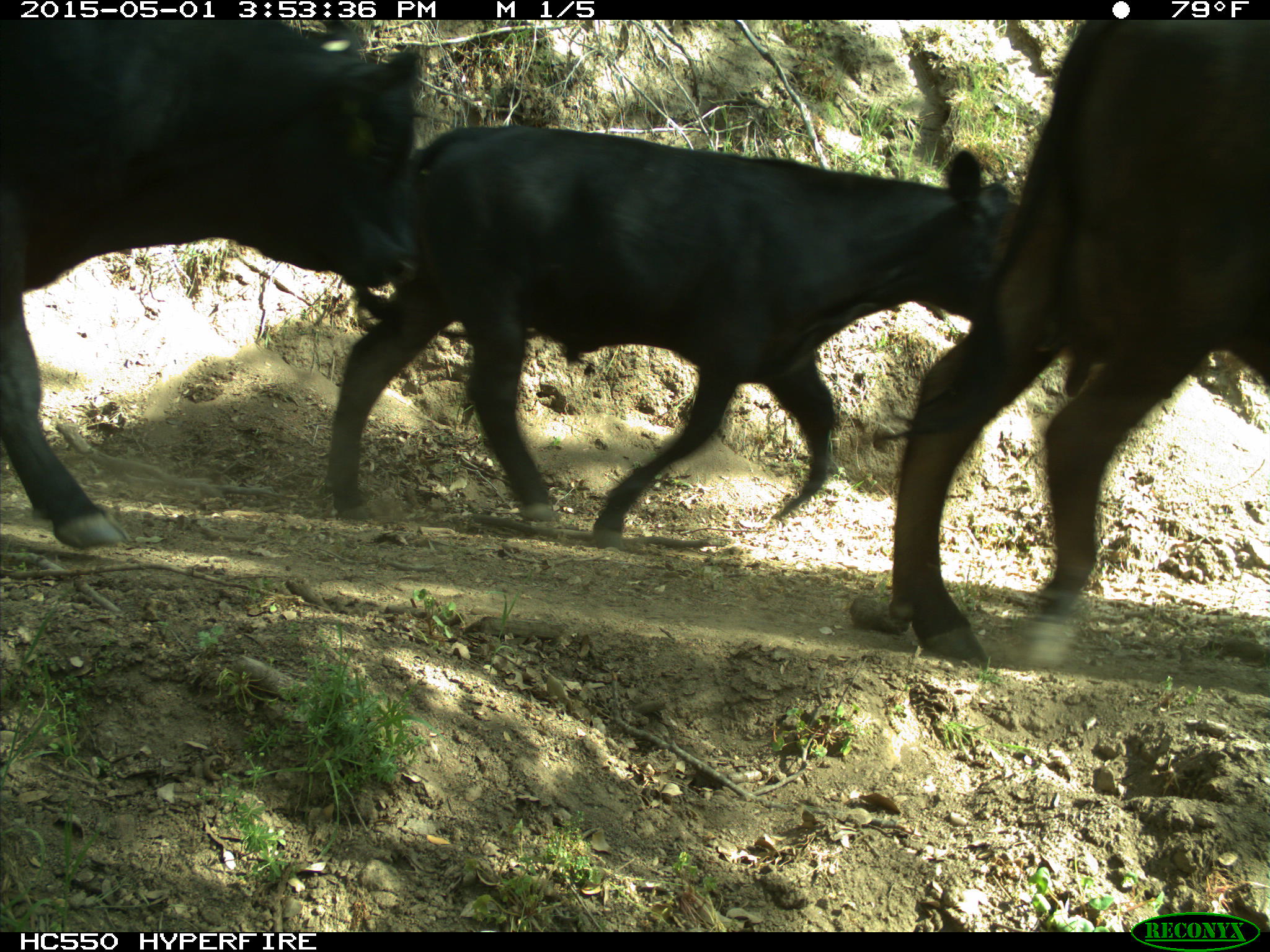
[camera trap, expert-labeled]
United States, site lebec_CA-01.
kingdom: Animalia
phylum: Chordata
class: Mammalia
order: Artiodactyla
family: Bovidae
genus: Bos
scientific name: Bos taurus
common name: domestic cow